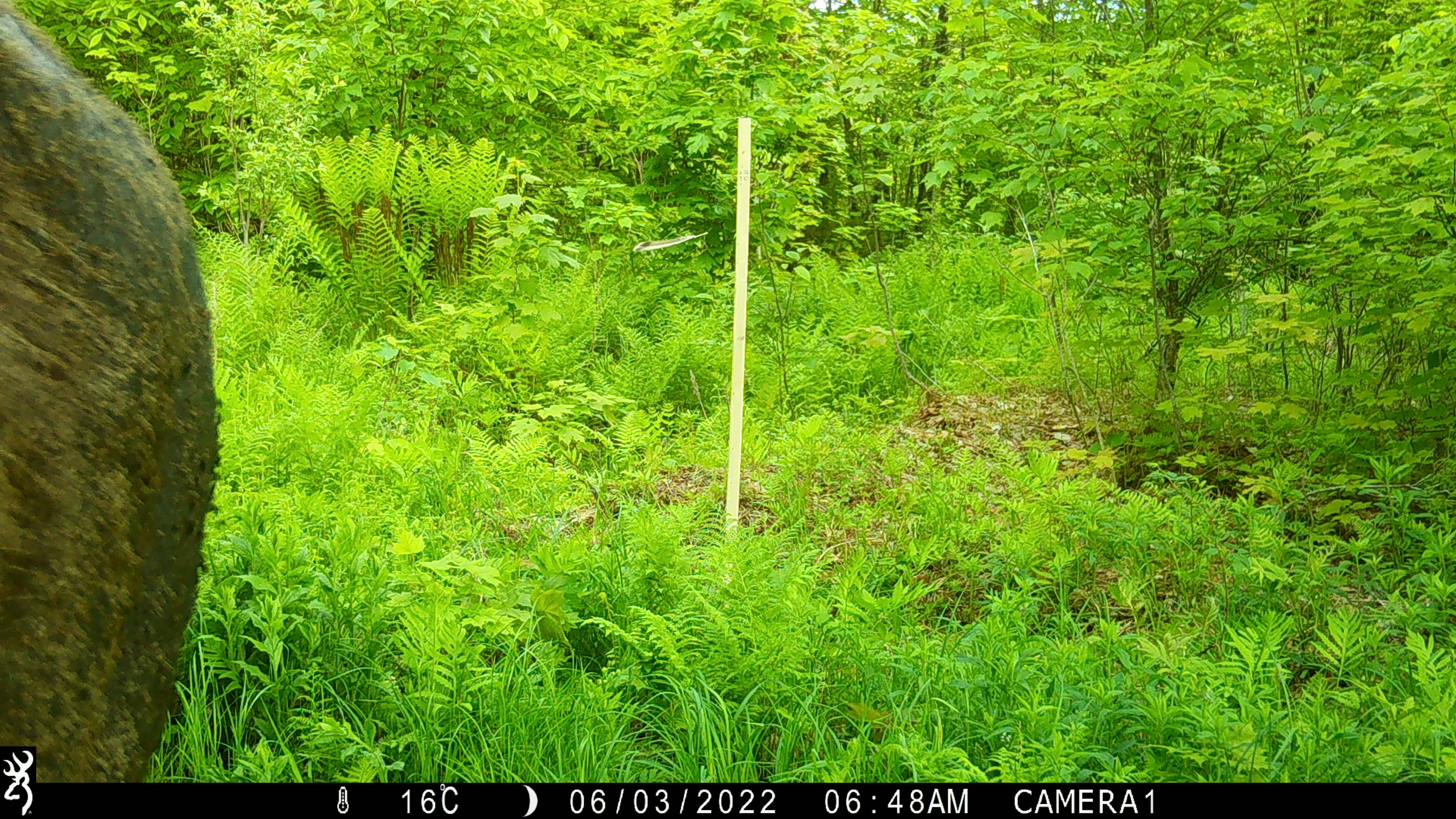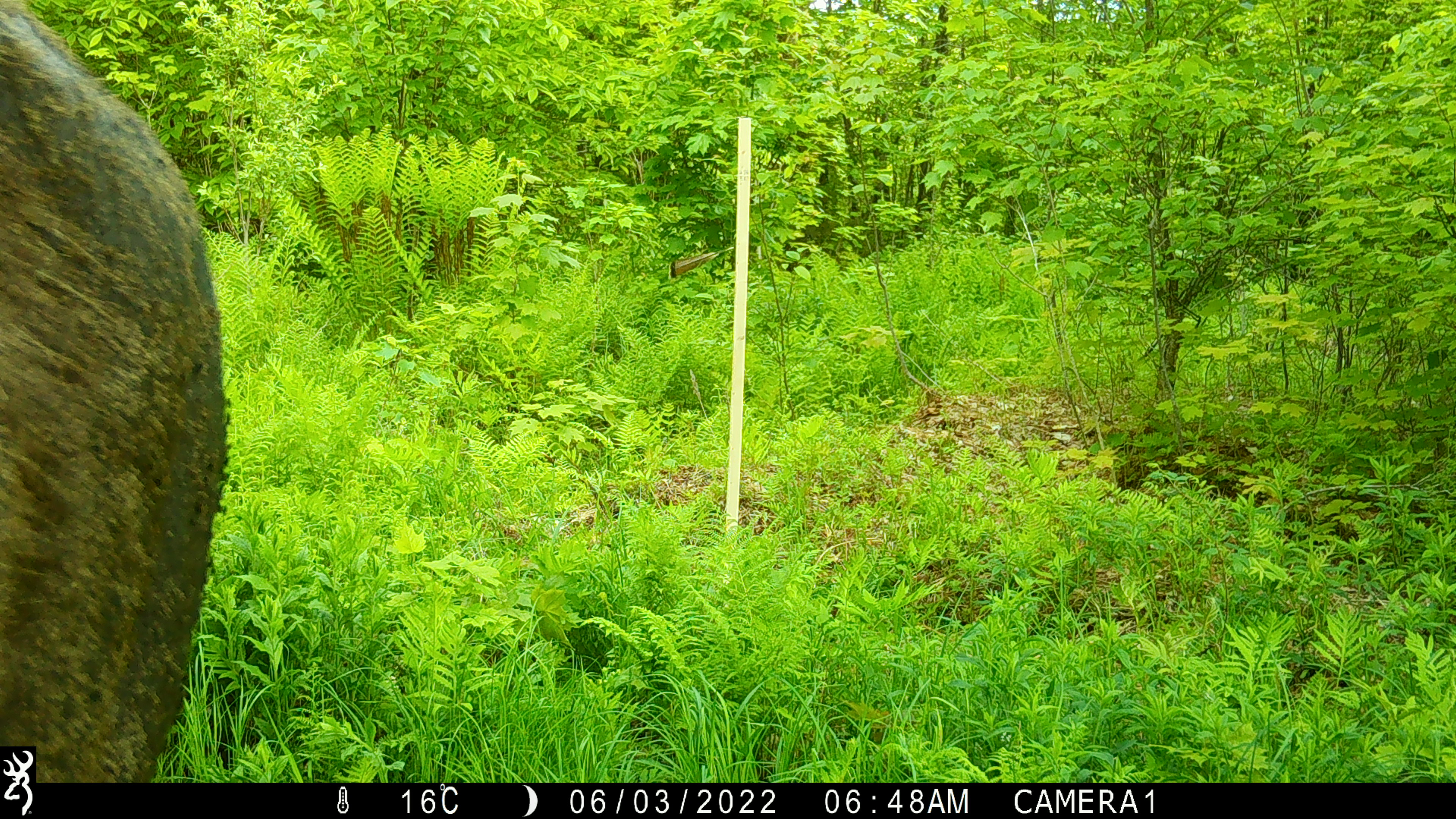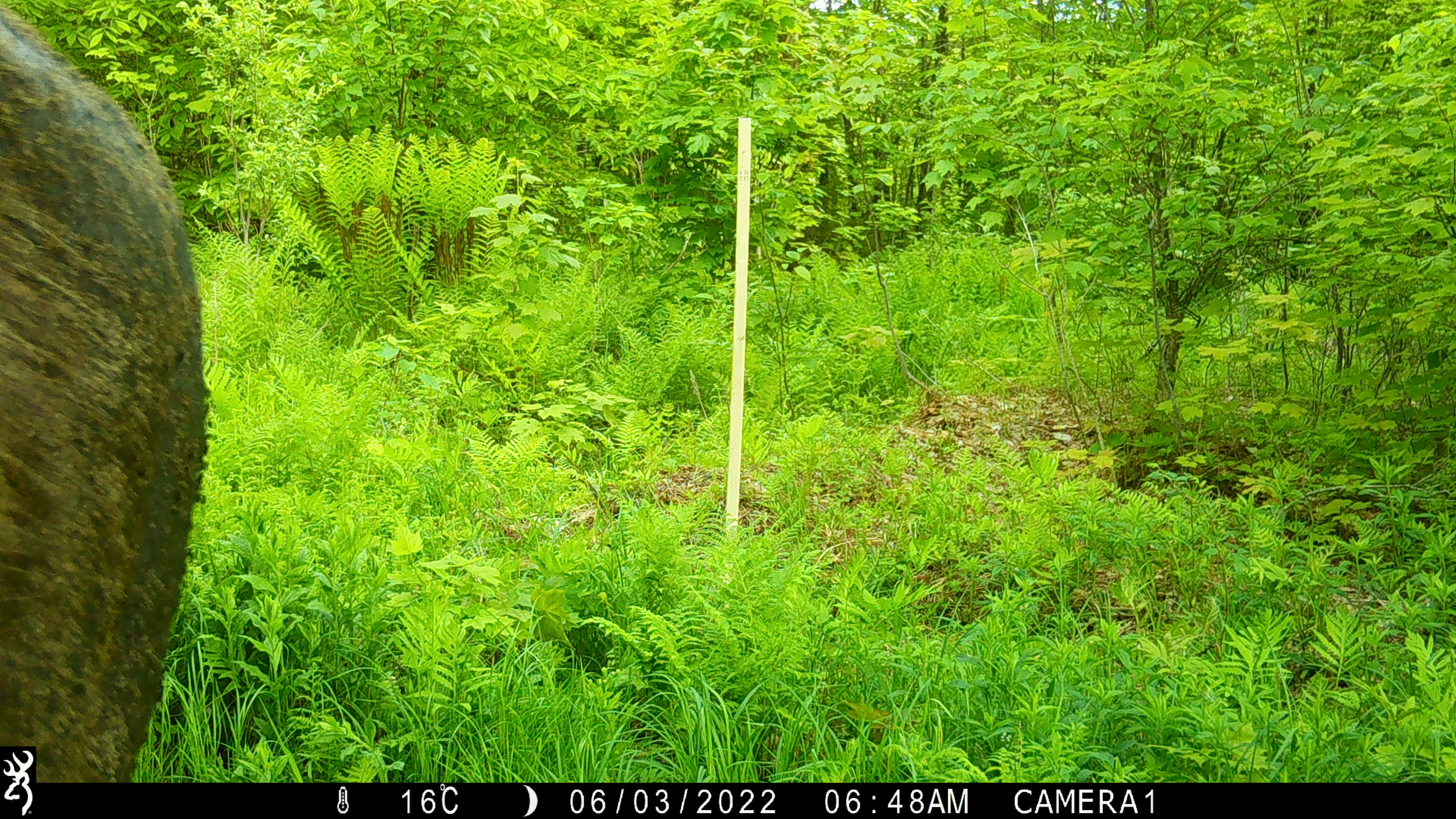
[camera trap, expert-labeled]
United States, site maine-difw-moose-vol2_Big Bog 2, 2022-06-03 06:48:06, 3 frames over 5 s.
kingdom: Animalia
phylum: Chordata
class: Mammalia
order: Artiodactyla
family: Cervidae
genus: Alces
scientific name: Alces alces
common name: moose